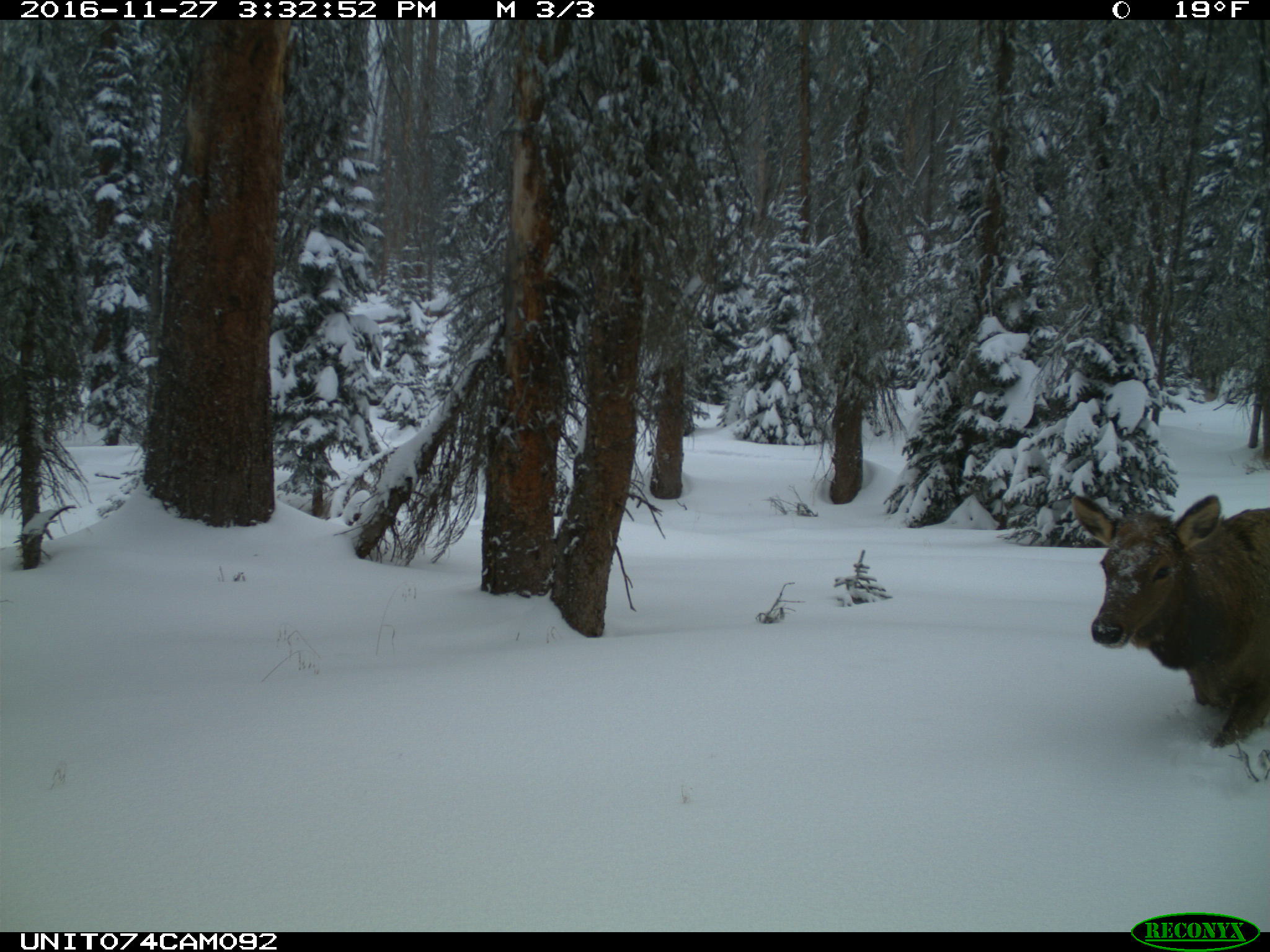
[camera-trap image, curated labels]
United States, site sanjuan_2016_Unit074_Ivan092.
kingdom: Animalia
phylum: Chordata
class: Mammalia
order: Artiodactyla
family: Cervidae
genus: Cervus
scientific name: Cervus elaphus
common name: red deer